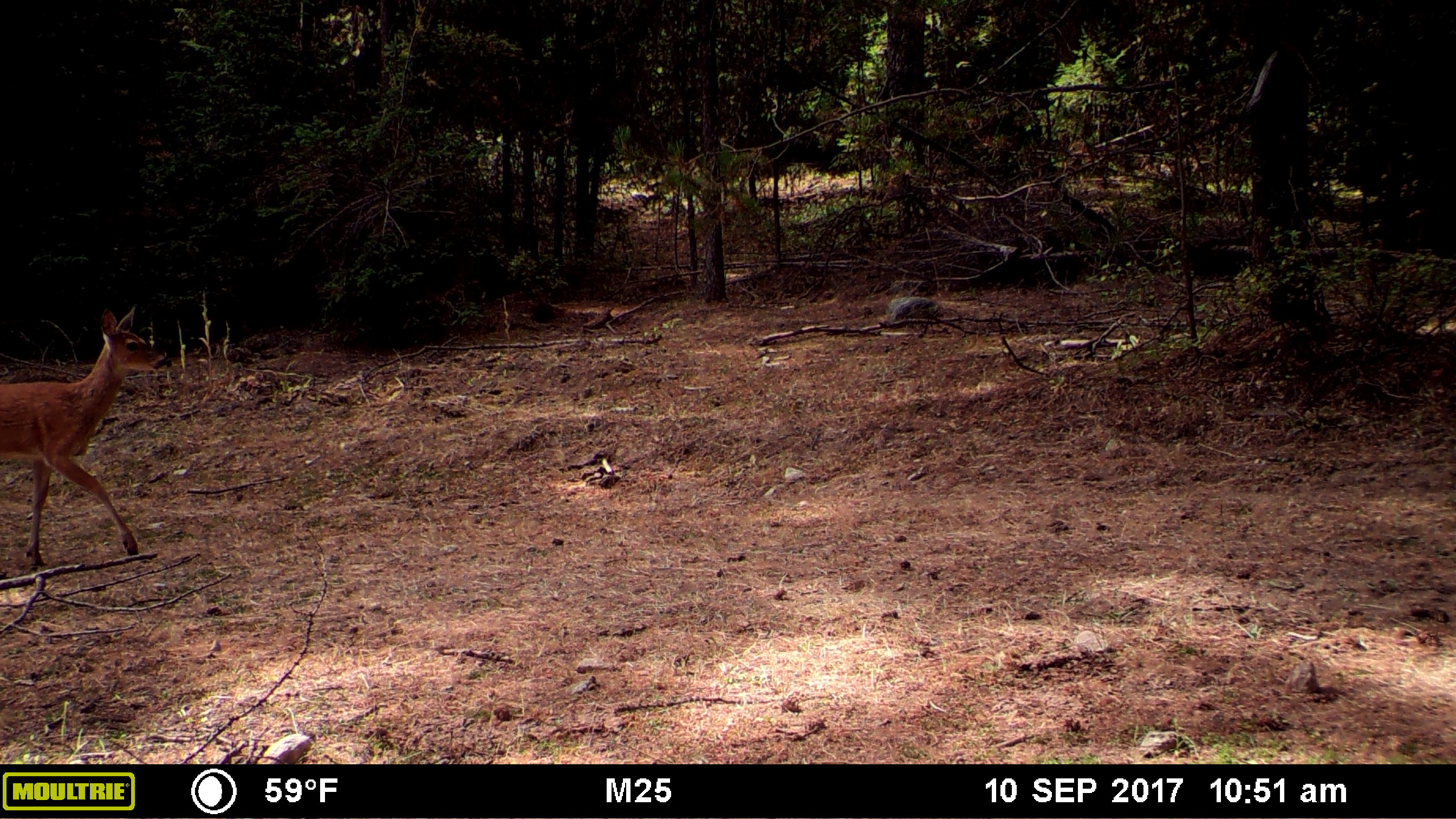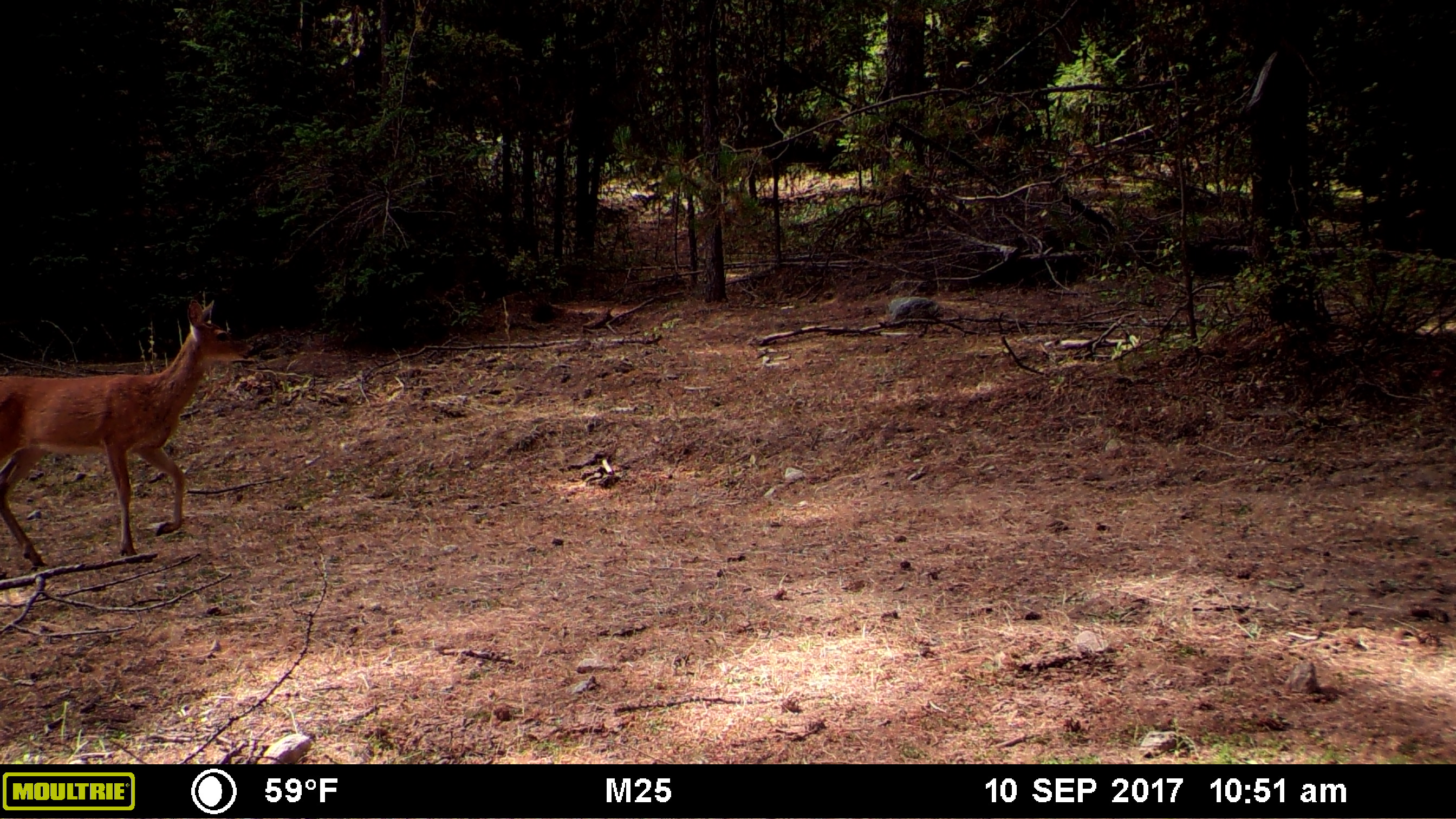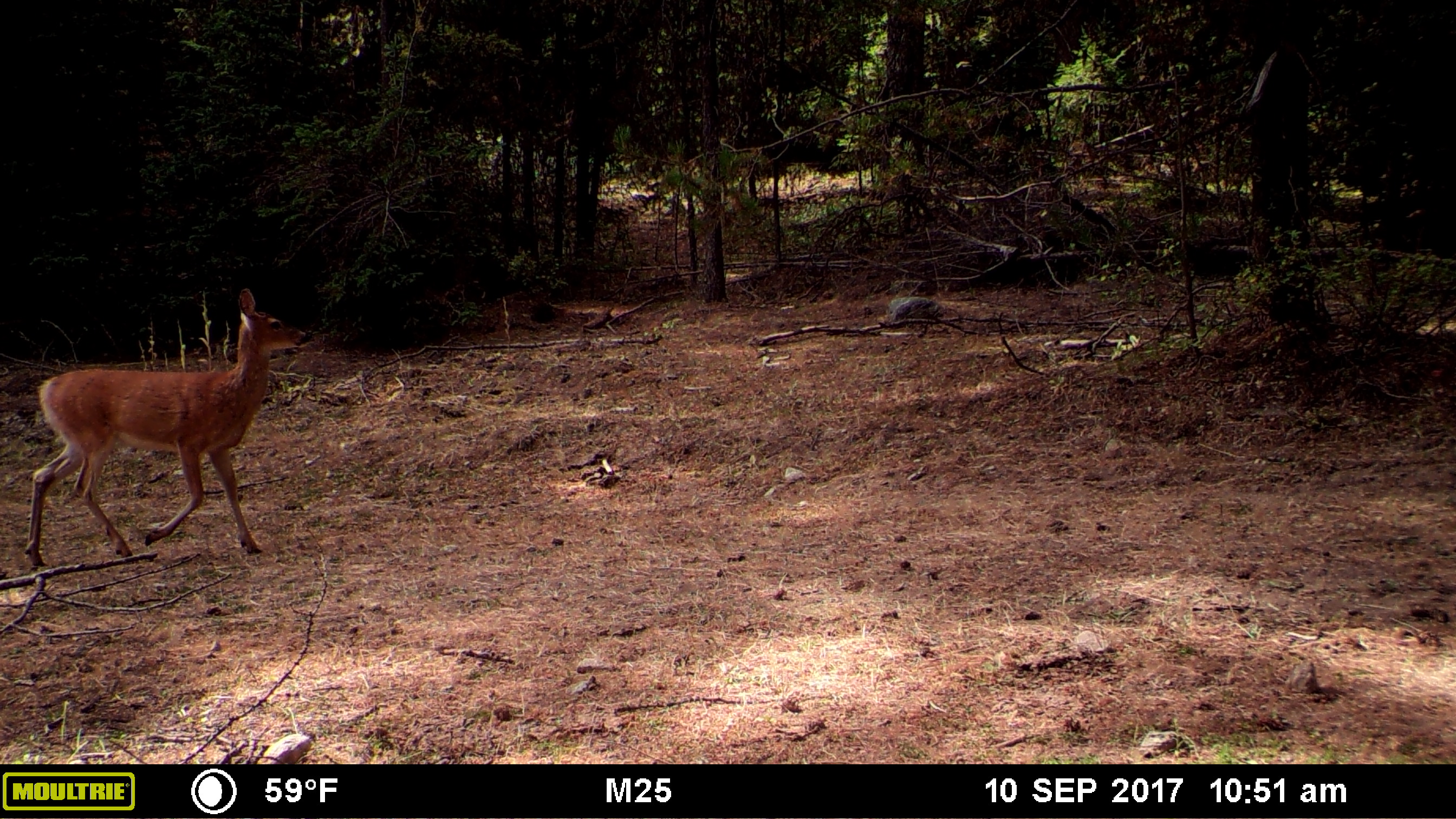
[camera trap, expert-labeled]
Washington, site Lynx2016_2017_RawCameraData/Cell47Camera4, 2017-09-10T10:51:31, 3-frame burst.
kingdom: Animalia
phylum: Chordata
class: Mammalia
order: Artiodactyla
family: Cervidae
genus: Odocoileus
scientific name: Odocoileus virginianus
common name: white-tailed deer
Odocoileus virginianus (white-tailed deer). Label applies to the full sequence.